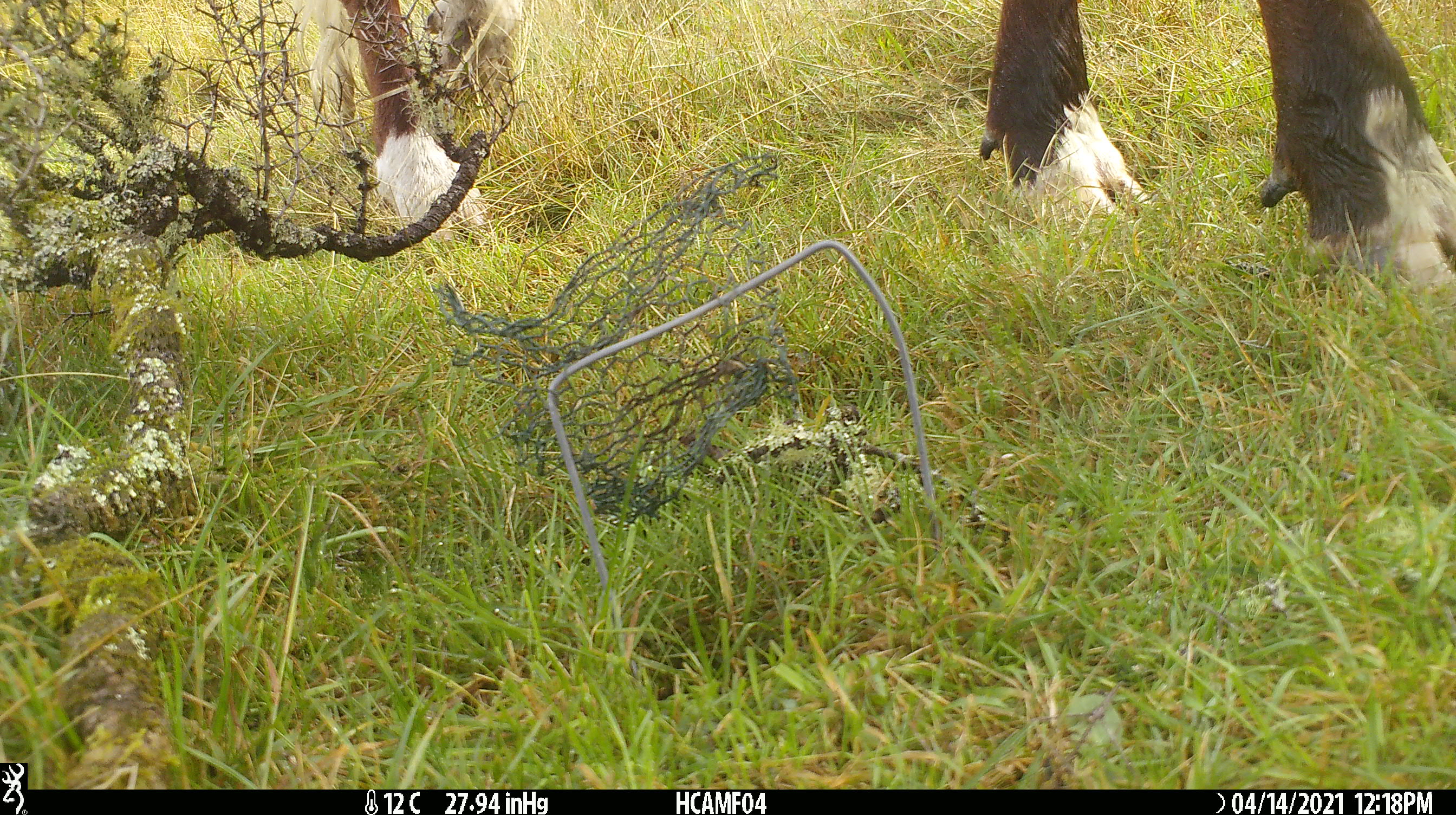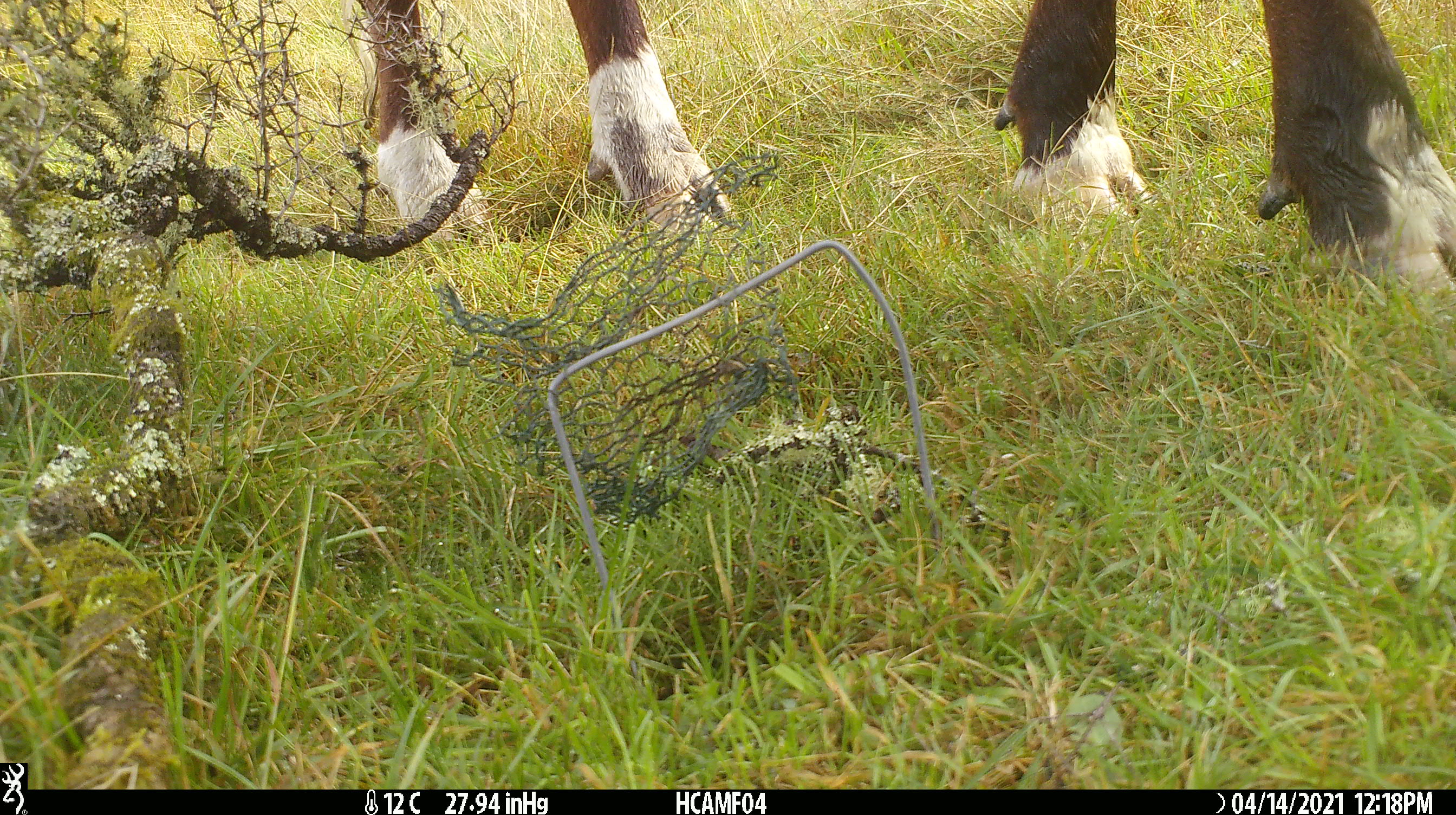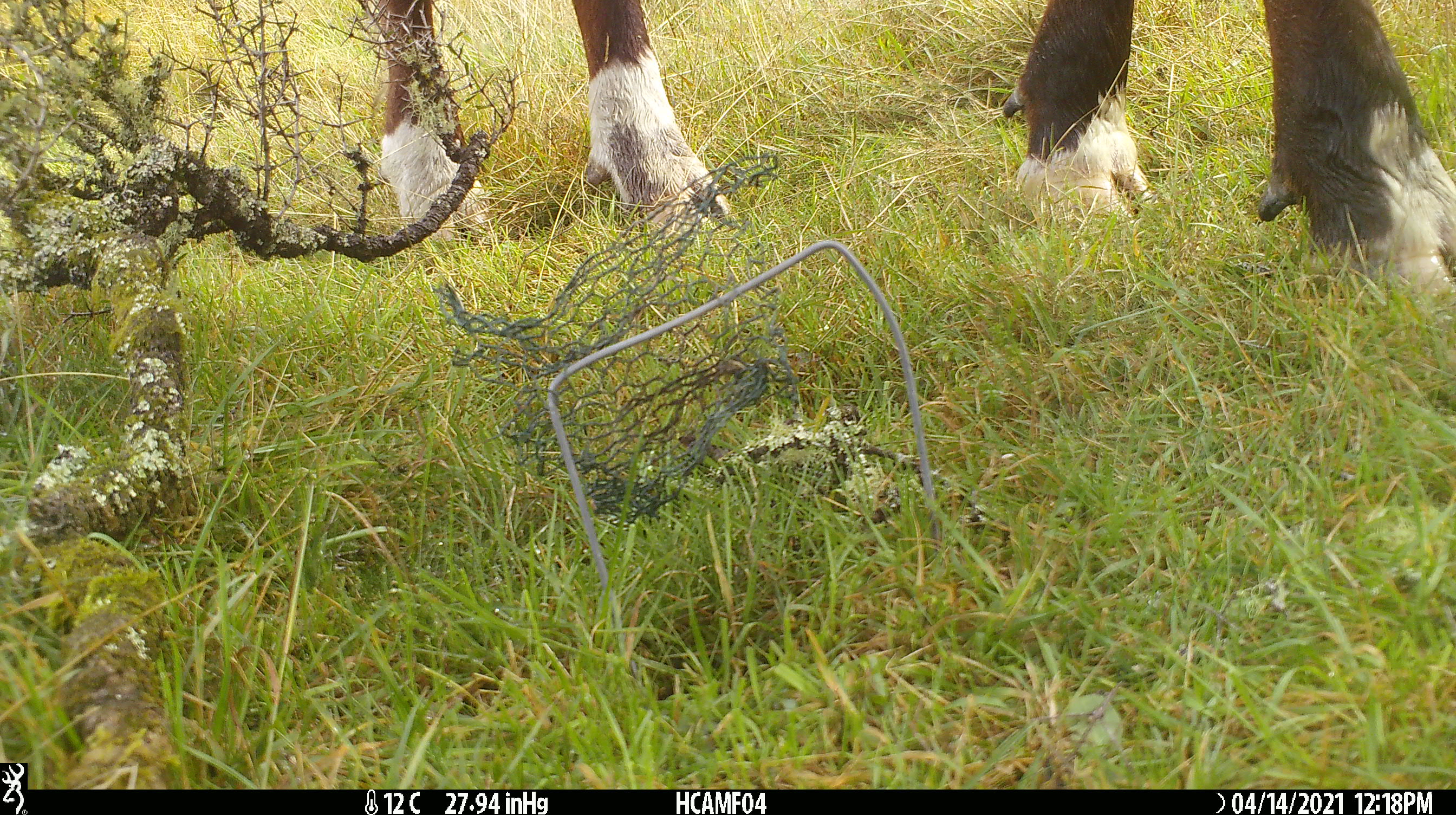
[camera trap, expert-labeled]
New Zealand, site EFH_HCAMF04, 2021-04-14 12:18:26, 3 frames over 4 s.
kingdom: Animalia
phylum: Chordata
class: Mammalia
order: Artiodactyla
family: Bovidae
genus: Bos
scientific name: Bos taurus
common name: domestic cow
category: cow